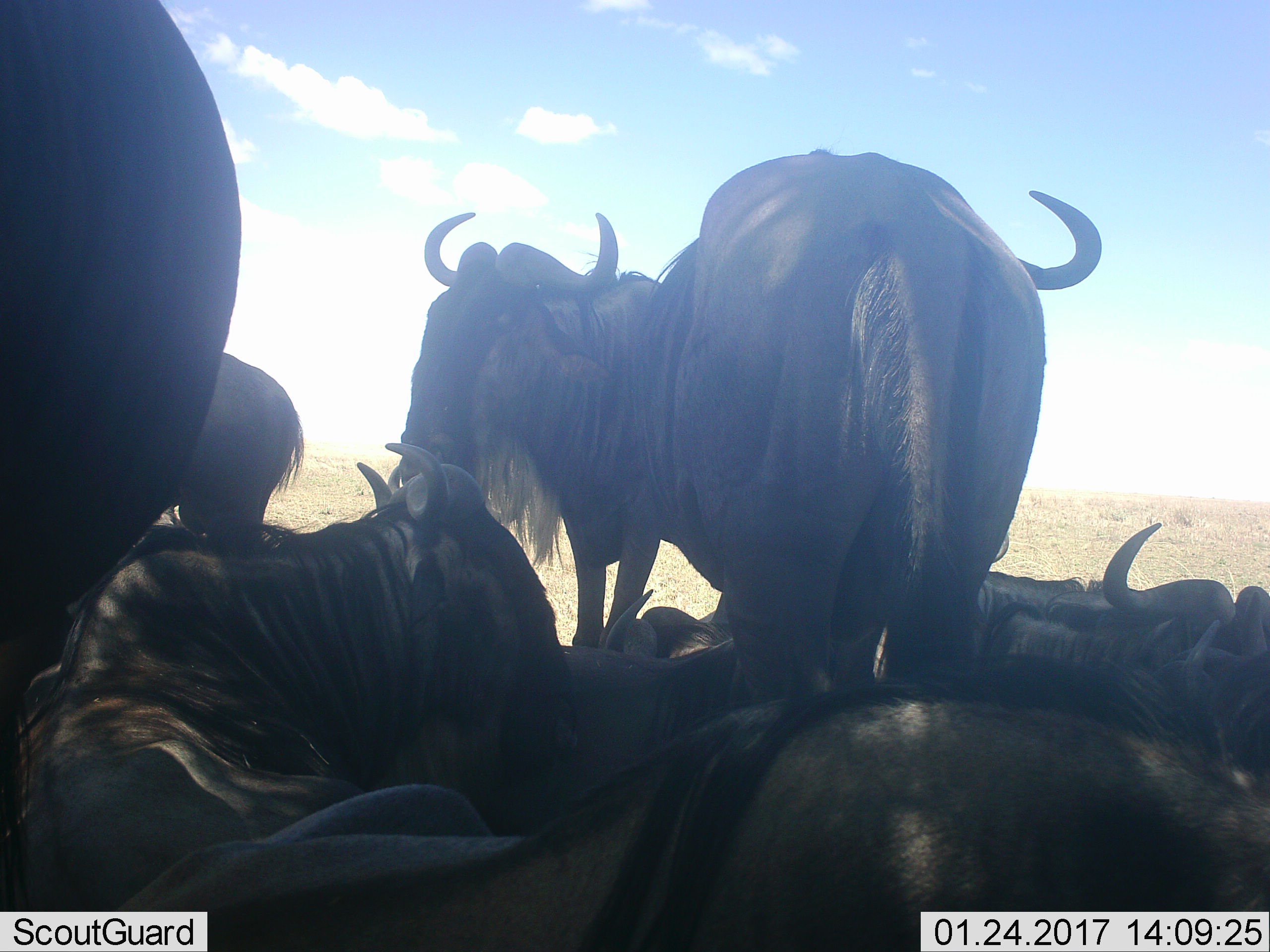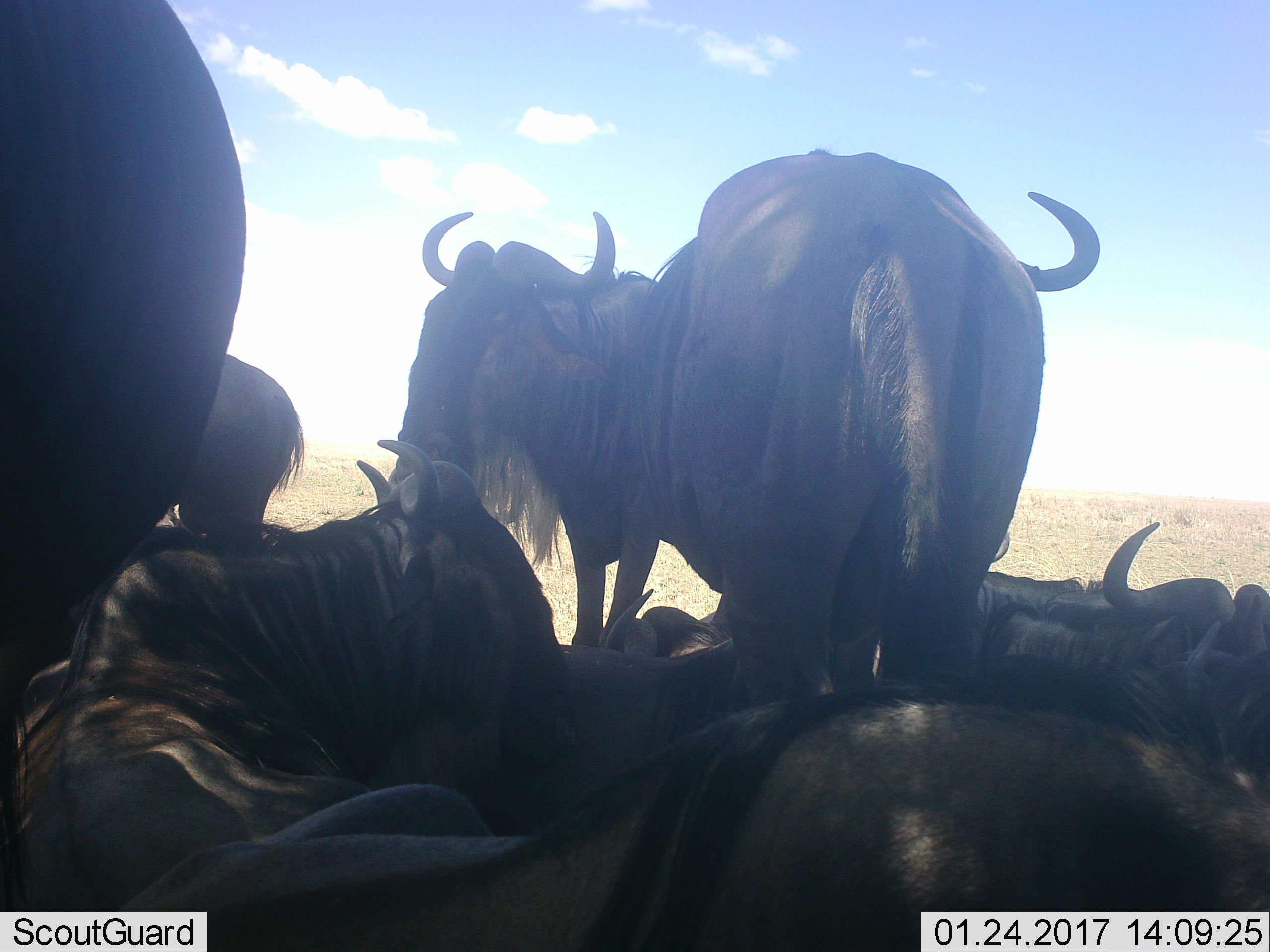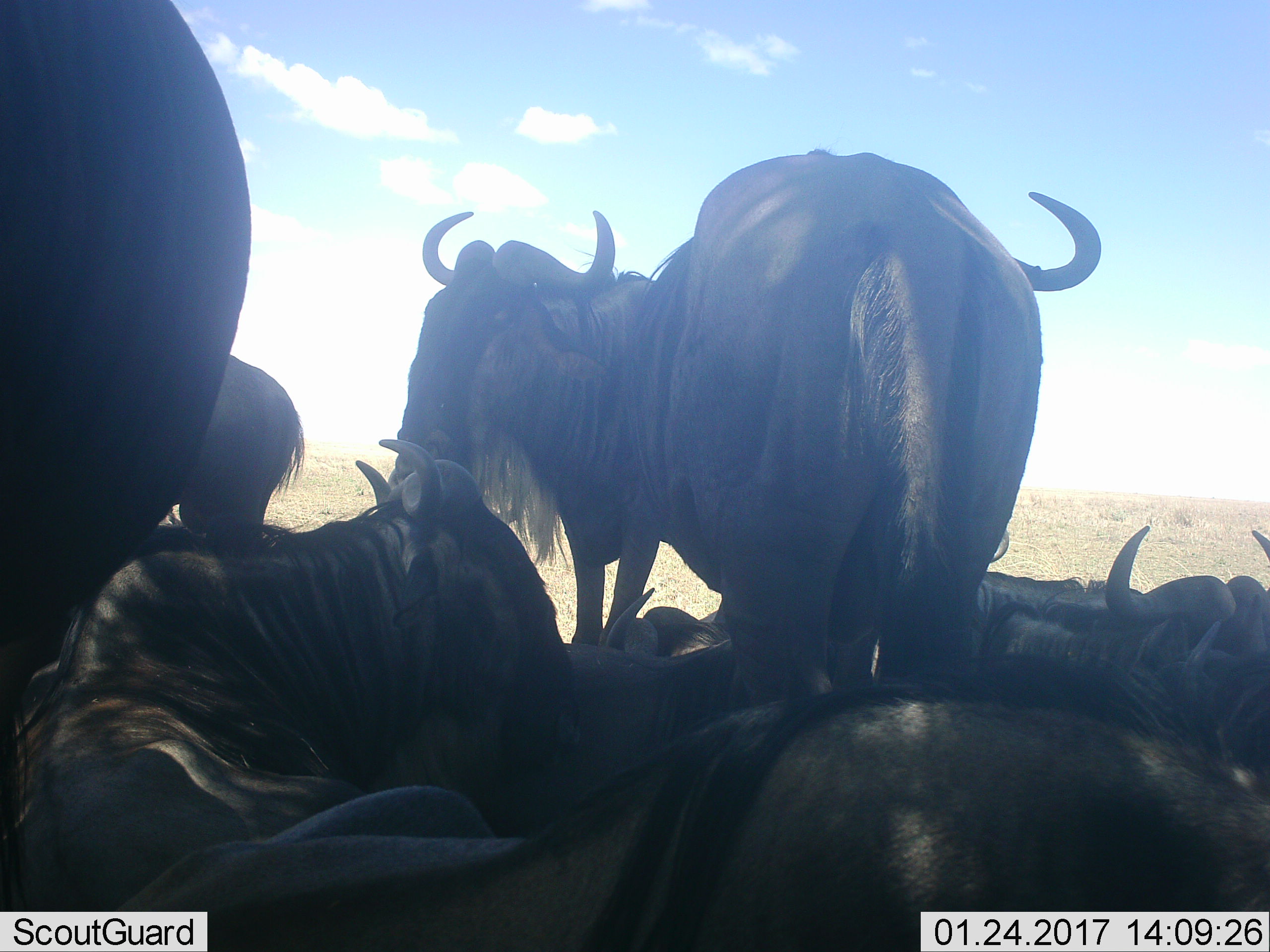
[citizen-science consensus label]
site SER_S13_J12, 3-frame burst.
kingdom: Animalia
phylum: Chordata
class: Mammalia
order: Artiodactyla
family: Bovidae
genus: Connochaetes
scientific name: Connochaetes taurinus taurinus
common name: blue wildebeest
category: wildebeestblue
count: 9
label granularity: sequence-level